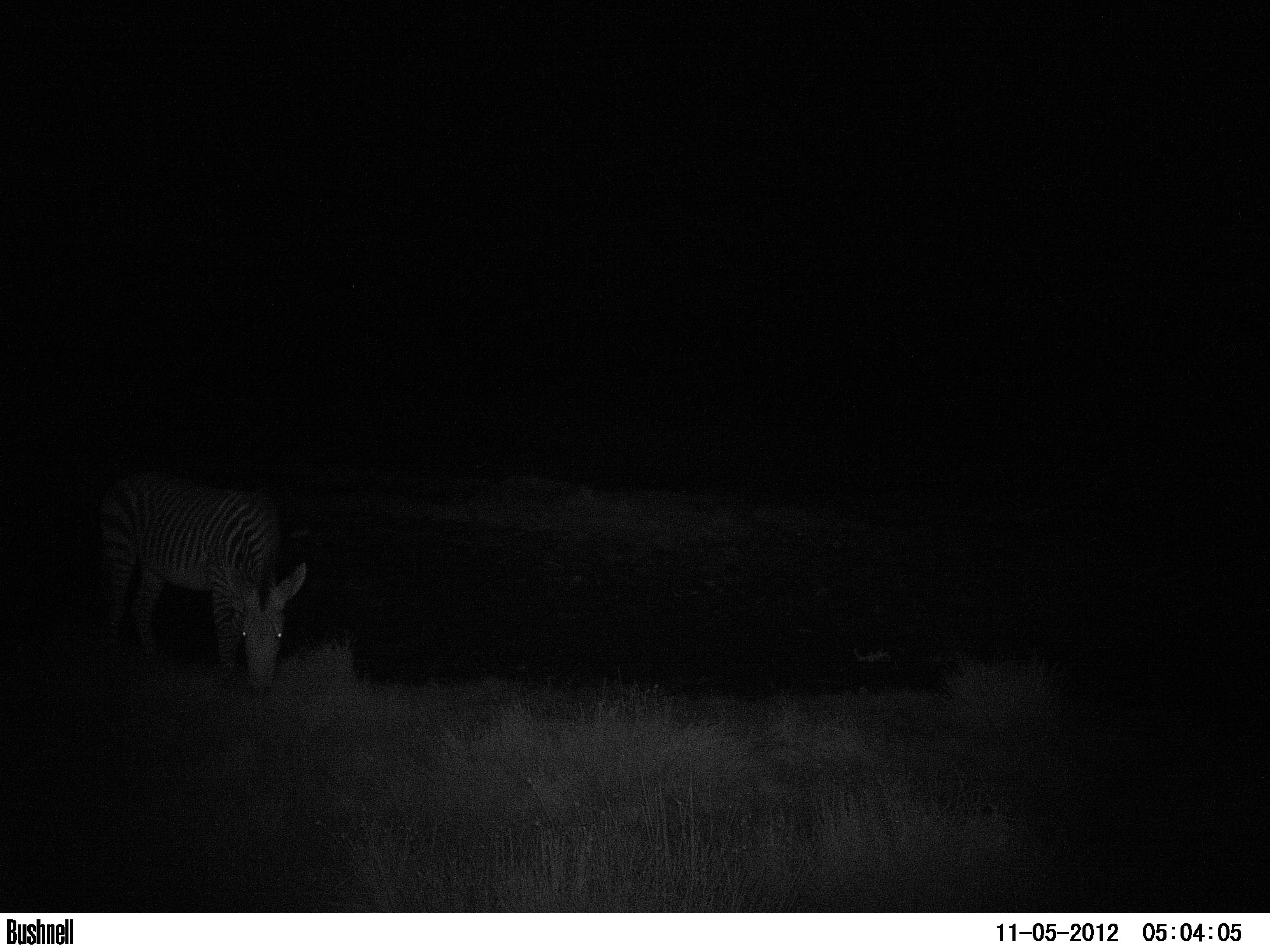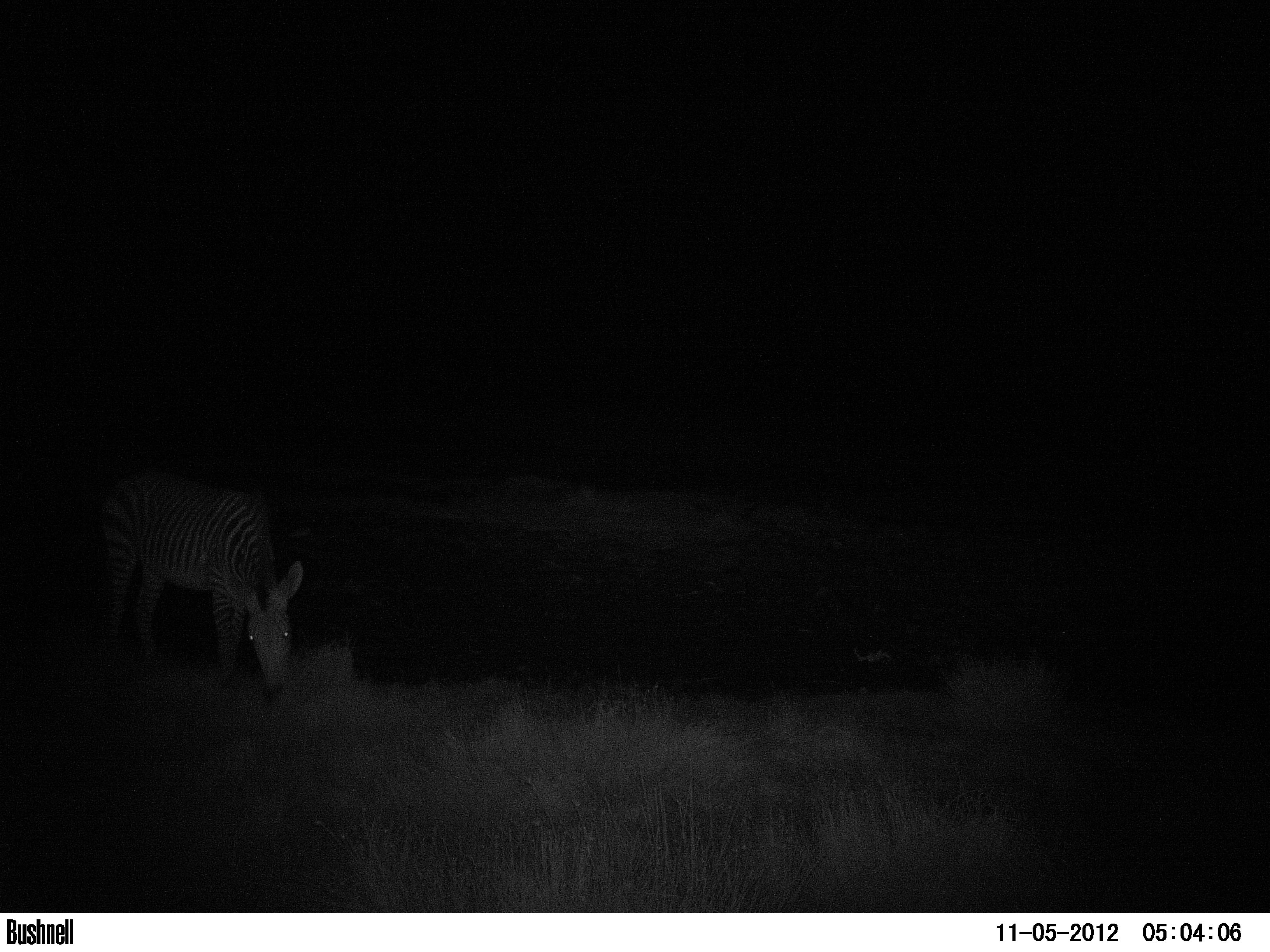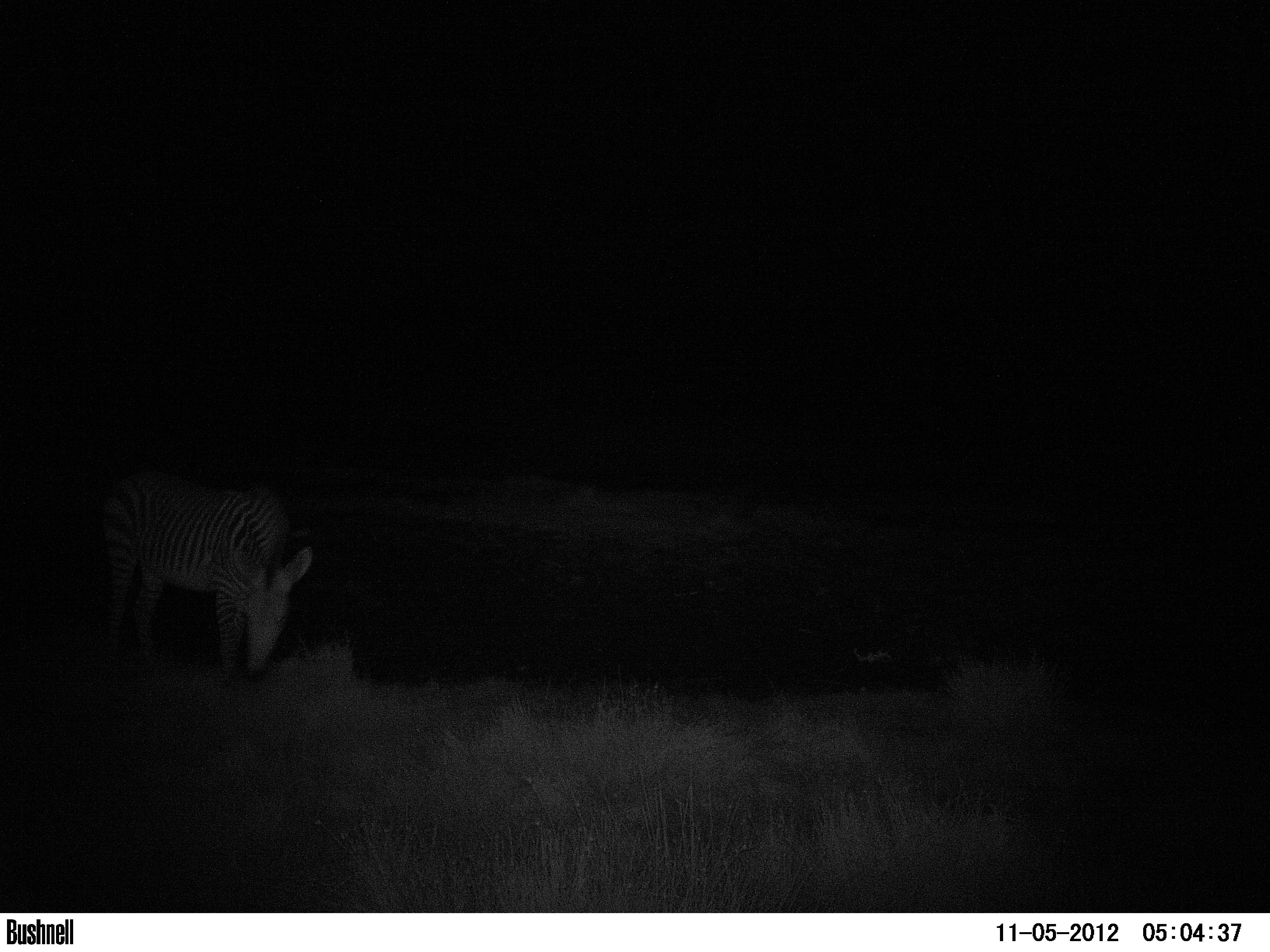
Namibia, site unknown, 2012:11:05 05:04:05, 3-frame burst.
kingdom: Animalia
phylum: Chordata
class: Mammalia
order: Perissodactyla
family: Equidae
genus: Equus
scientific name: Equus zebra hartmannae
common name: hartmann's mountain zebra